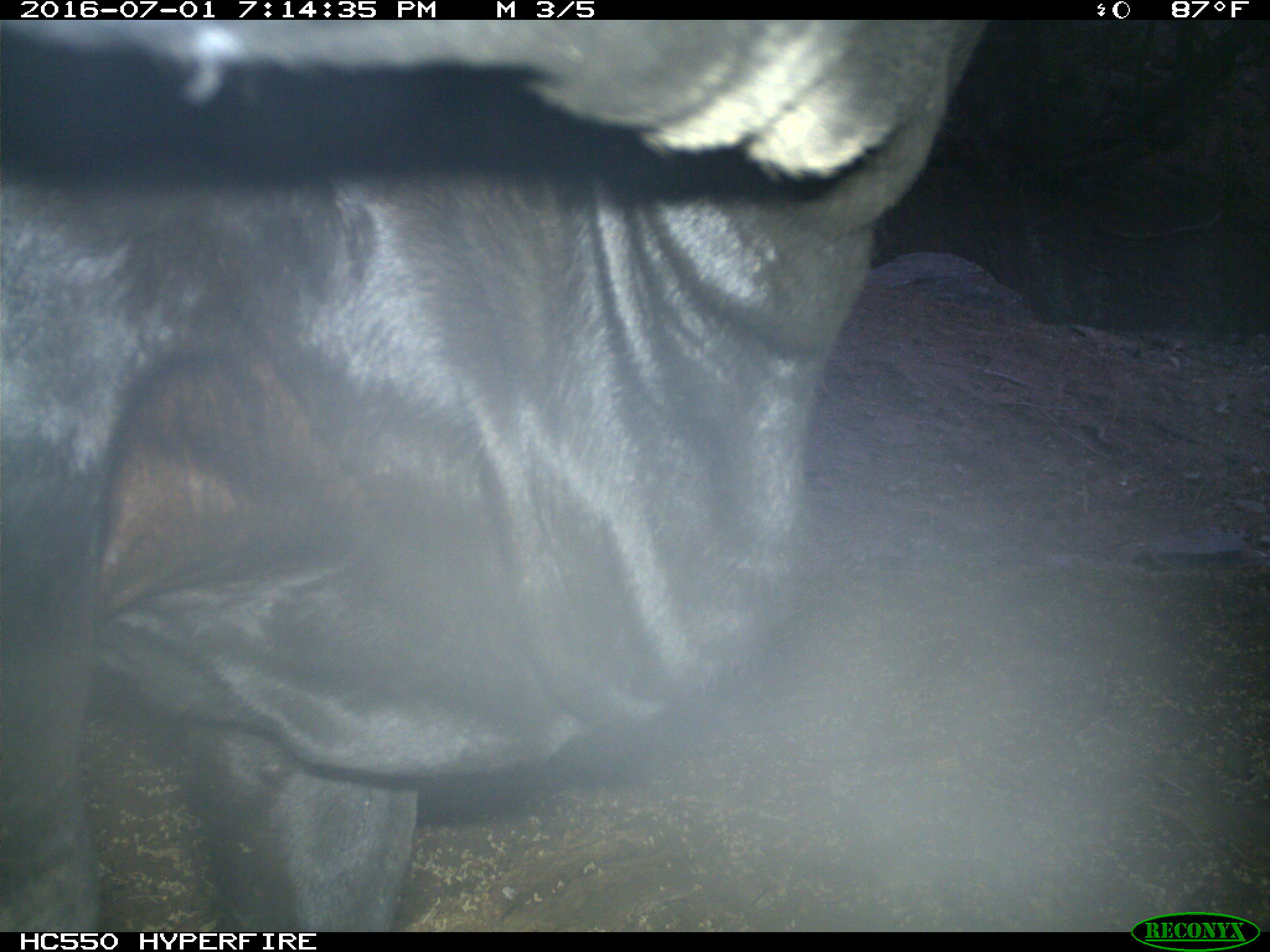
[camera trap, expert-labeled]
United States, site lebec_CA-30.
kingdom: Animalia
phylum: Chordata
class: Mammalia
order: Artiodactyla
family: Bovidae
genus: Bos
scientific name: Bos taurus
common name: domestic cow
Bos taurus (domestic cow).